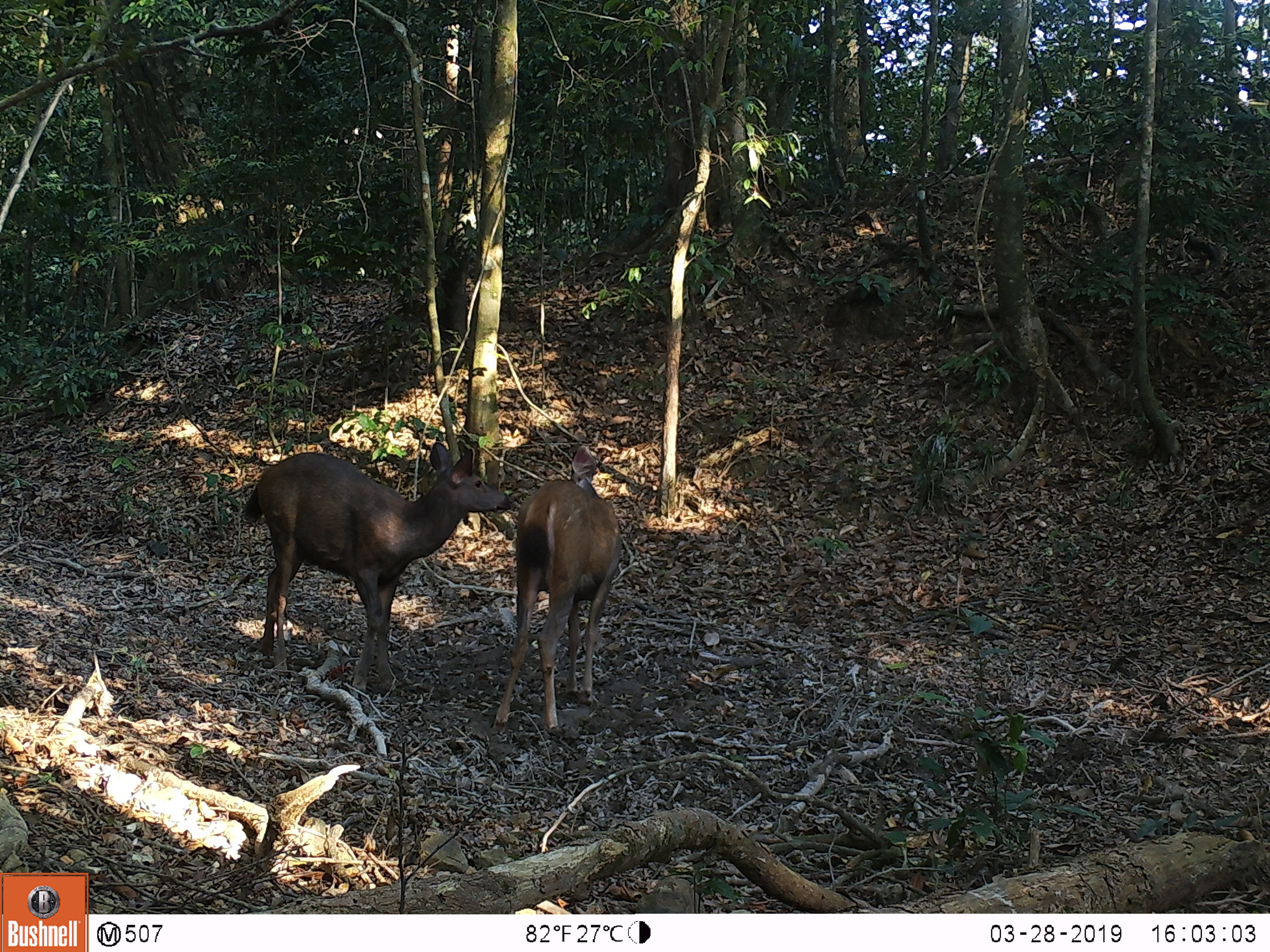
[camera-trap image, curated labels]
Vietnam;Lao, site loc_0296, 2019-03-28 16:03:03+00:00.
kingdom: Animalia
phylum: Chordata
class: Mammalia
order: Artiodactyla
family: Cervidae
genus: Rusa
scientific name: Rusa unicolor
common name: sambar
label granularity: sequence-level